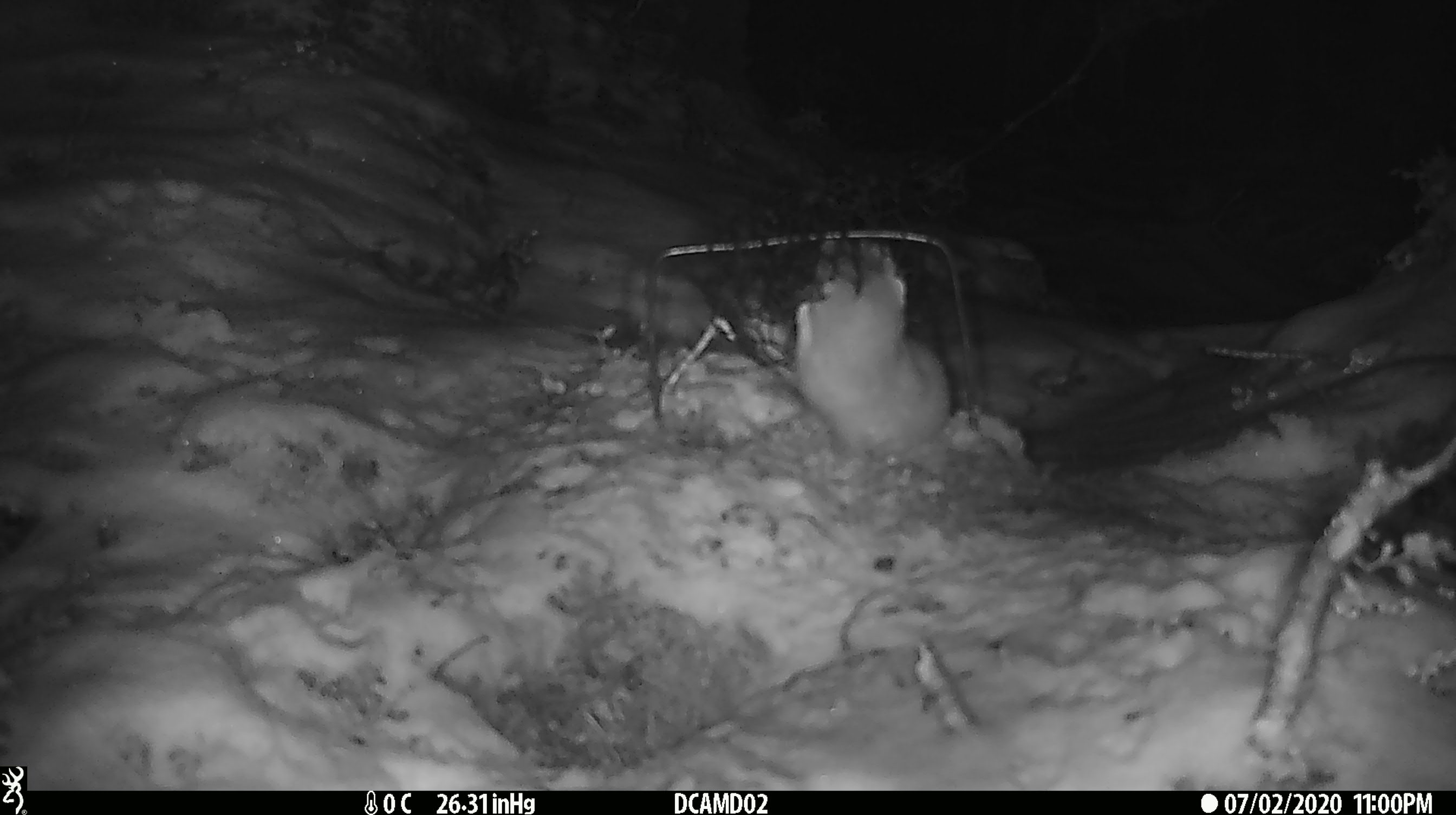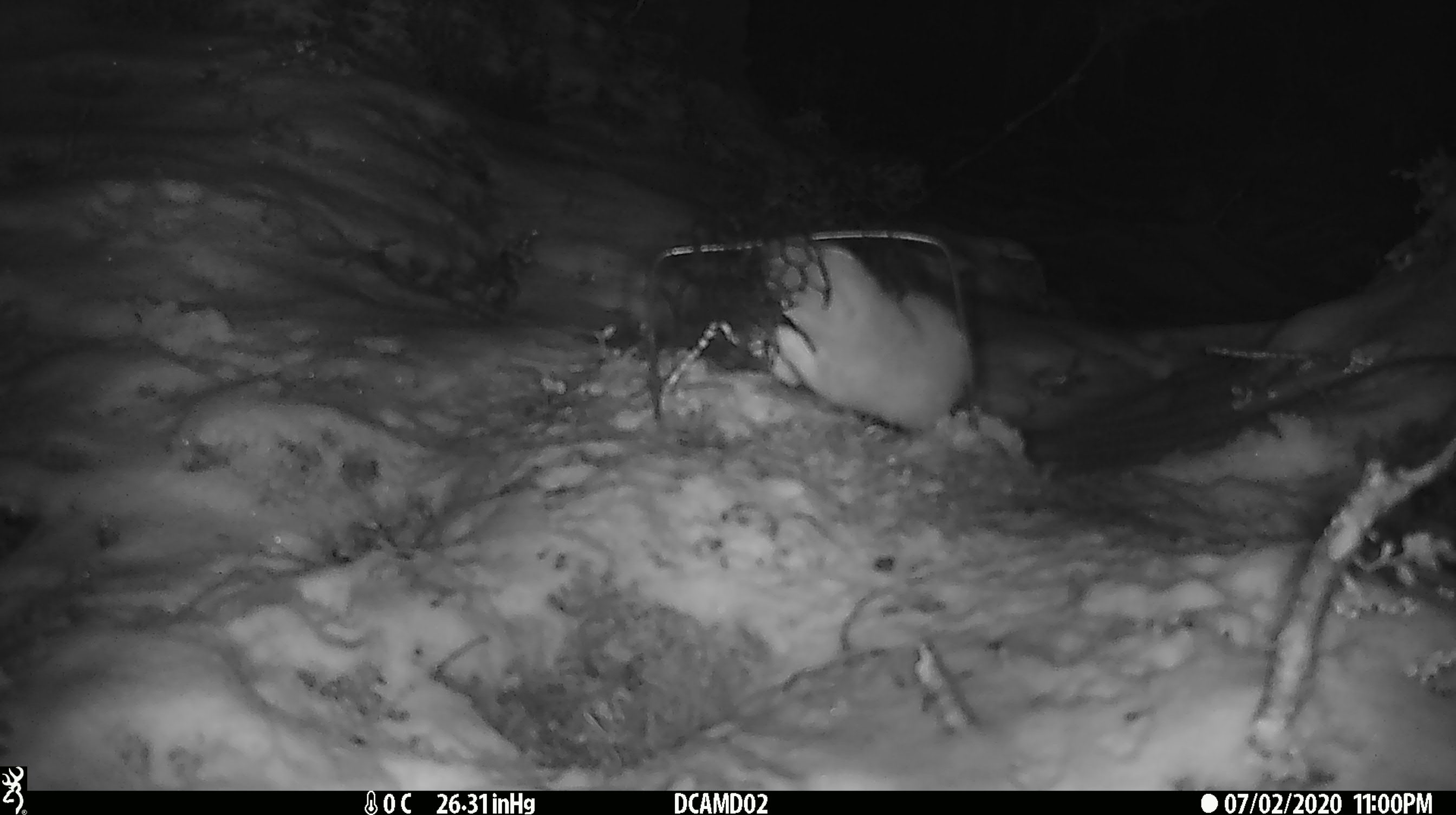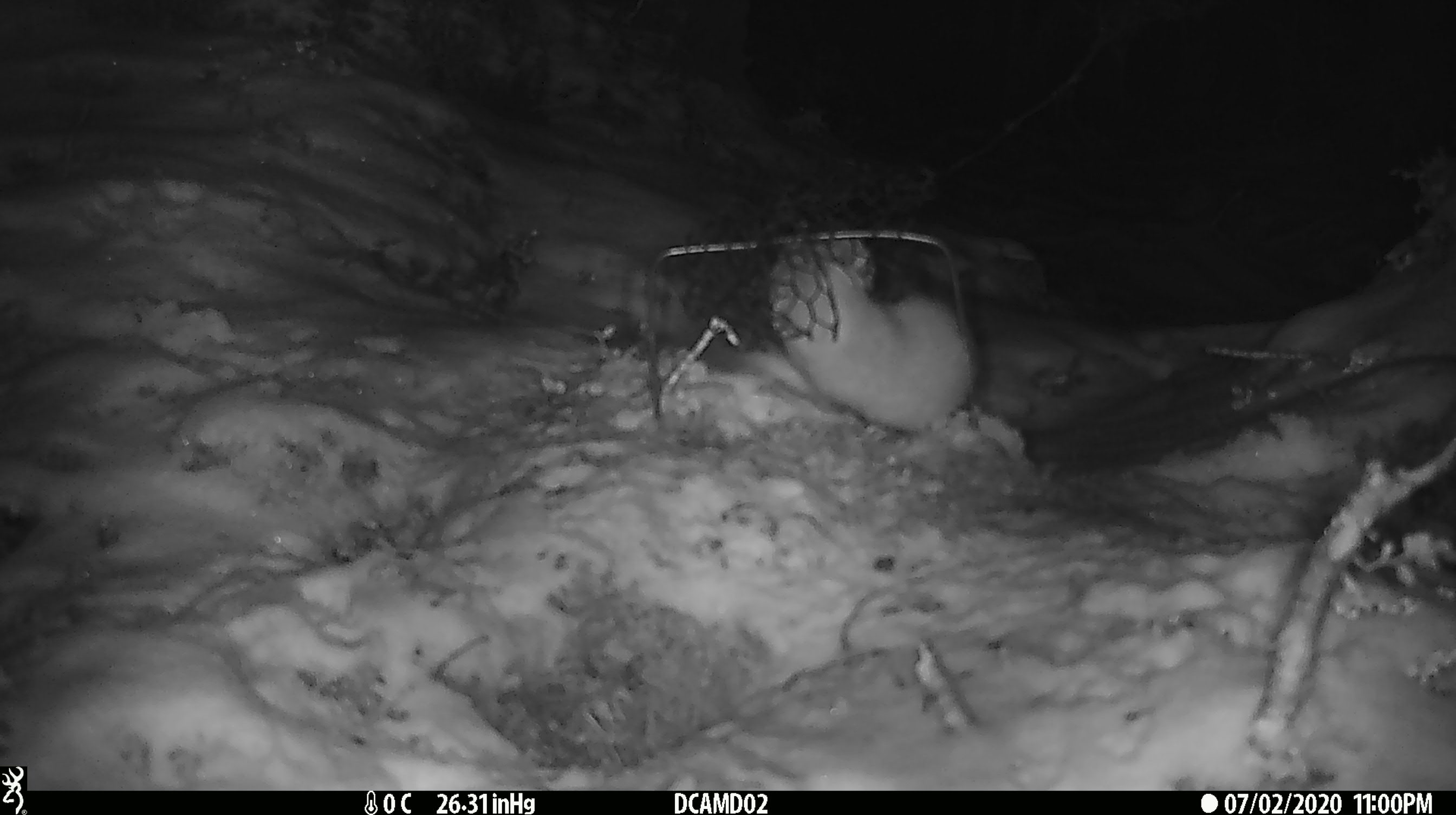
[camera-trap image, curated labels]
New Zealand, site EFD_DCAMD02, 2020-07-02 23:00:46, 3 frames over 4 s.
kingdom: Animalia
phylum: Chordata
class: Mammalia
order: Carnivora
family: Mustelidae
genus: Mustela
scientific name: Mustela erminea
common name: stoat